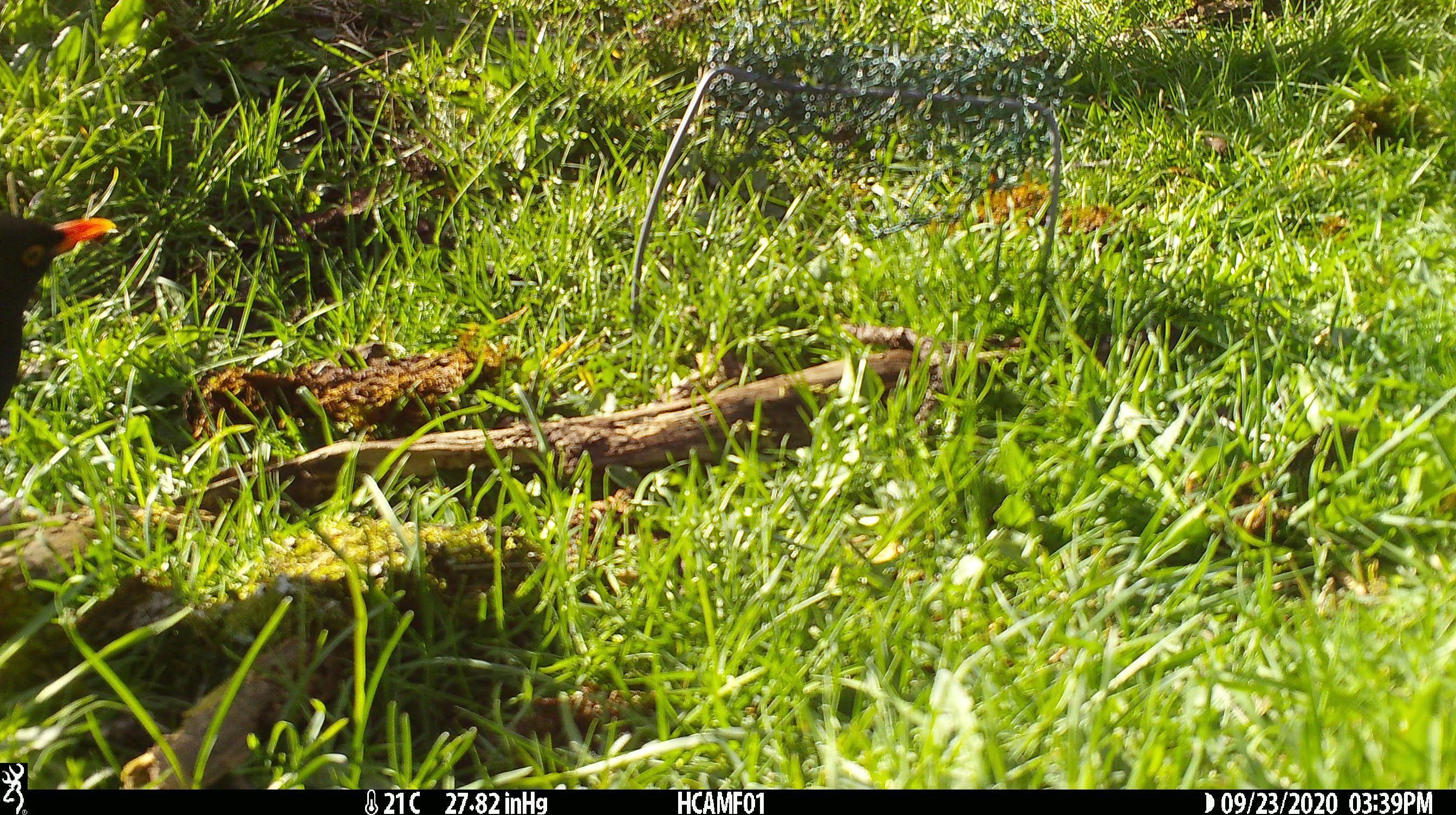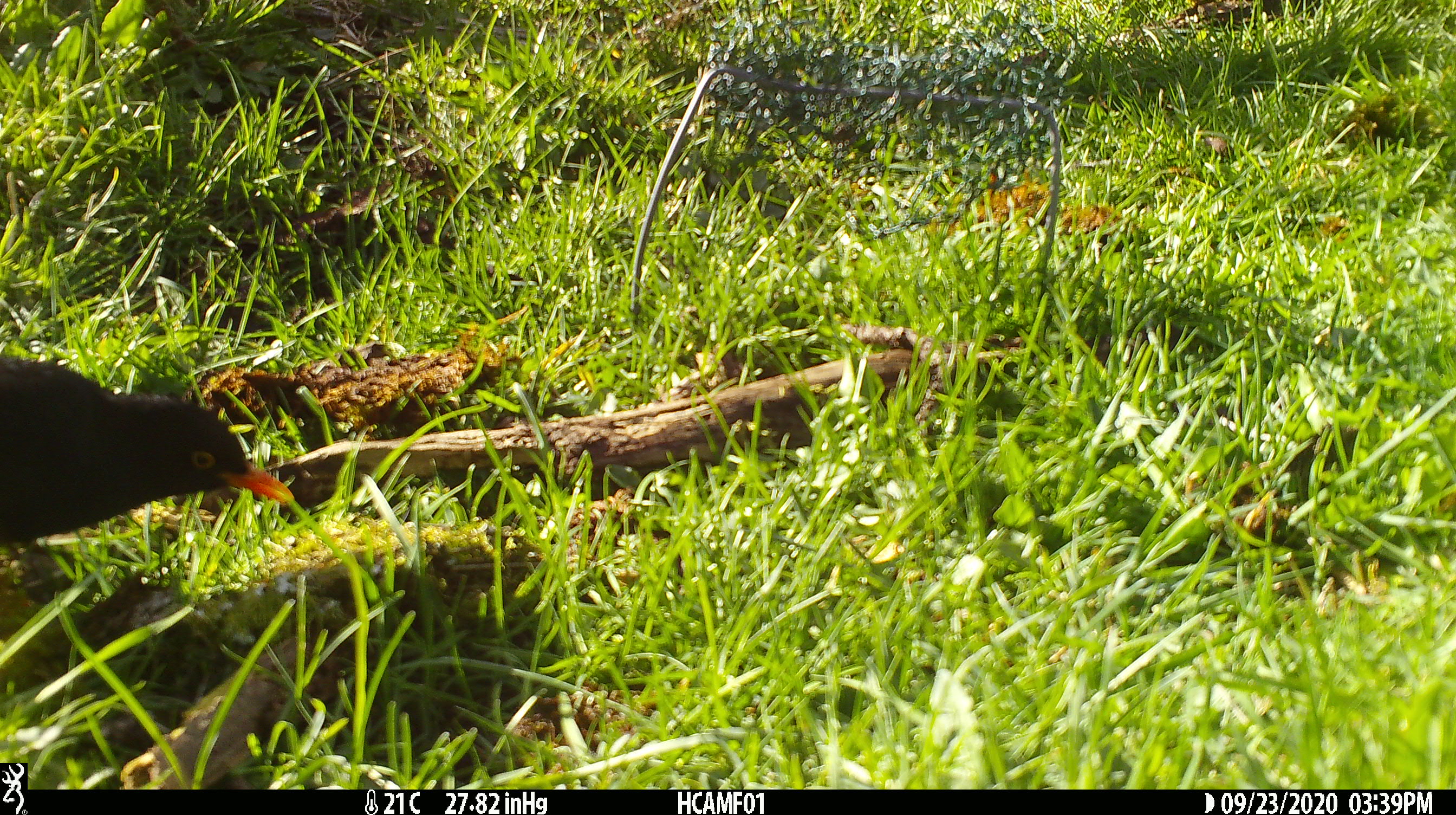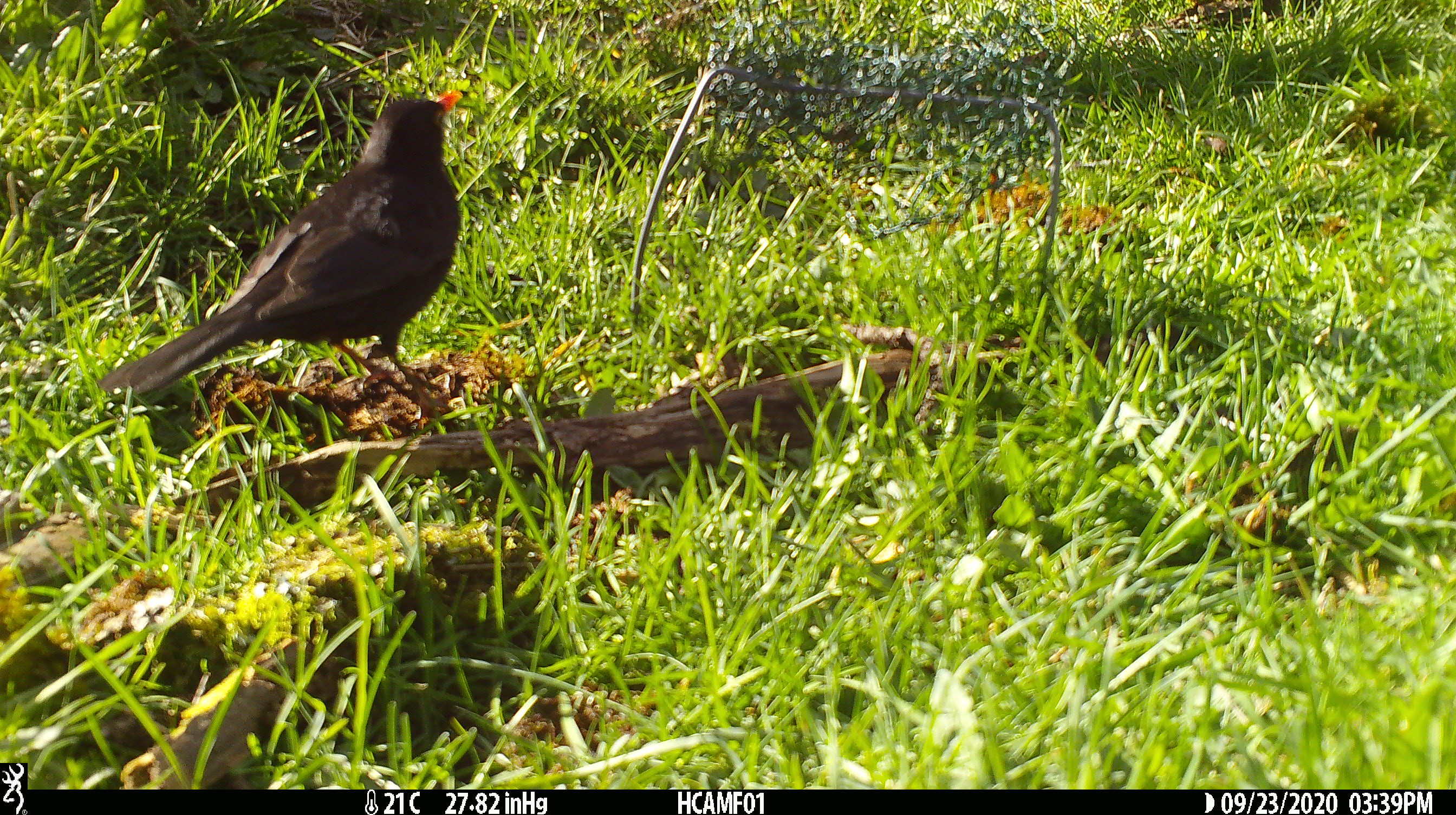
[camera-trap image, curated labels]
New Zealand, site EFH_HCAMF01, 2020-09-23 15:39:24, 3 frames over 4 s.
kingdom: Animalia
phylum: Chordata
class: Aves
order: Passeriformes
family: Turdidae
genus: Turdus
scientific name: Turdus merula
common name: eurasian blackbird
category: blackbird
Blackbird (eurasian blackbird) (Turdus merula).